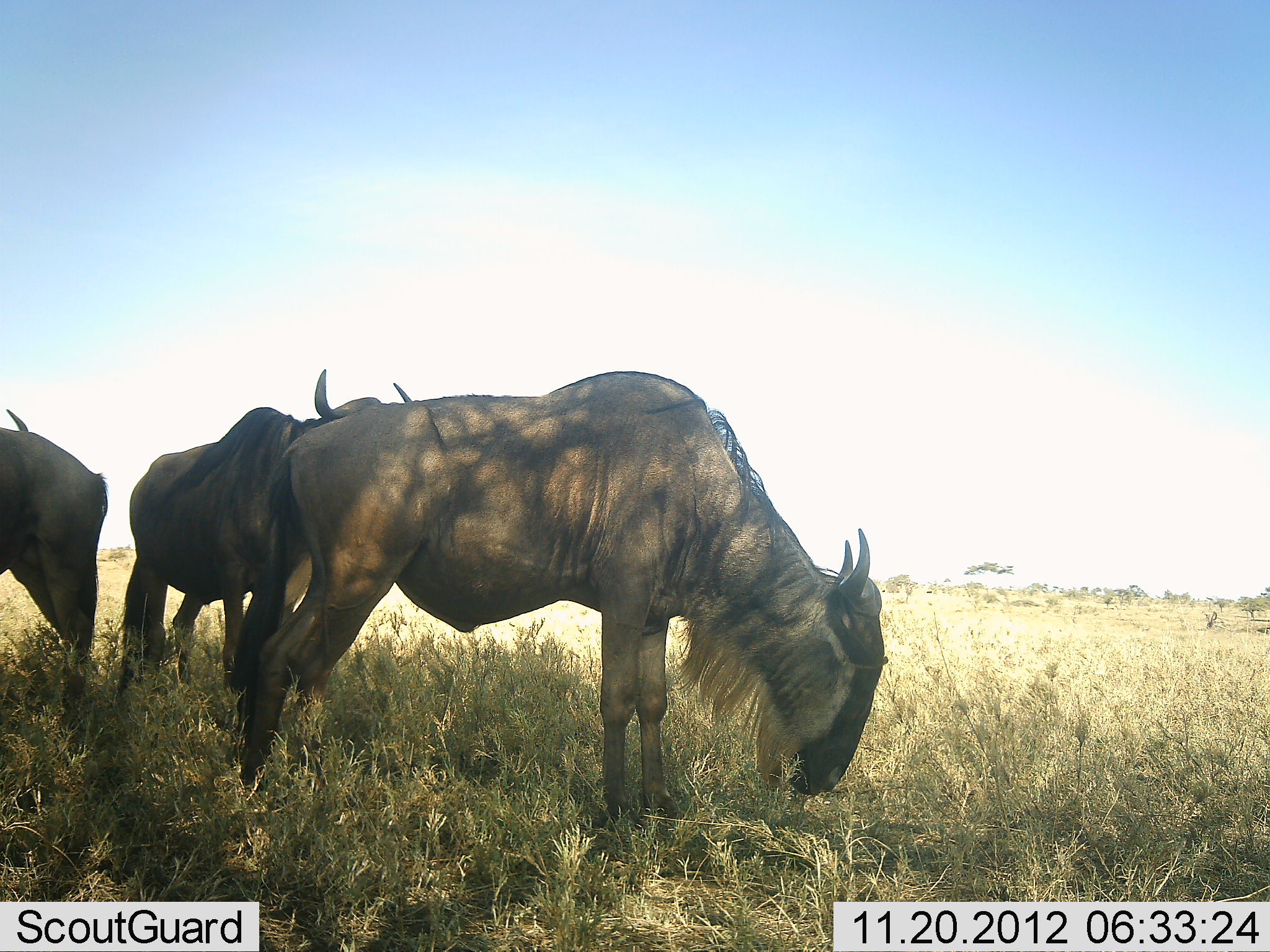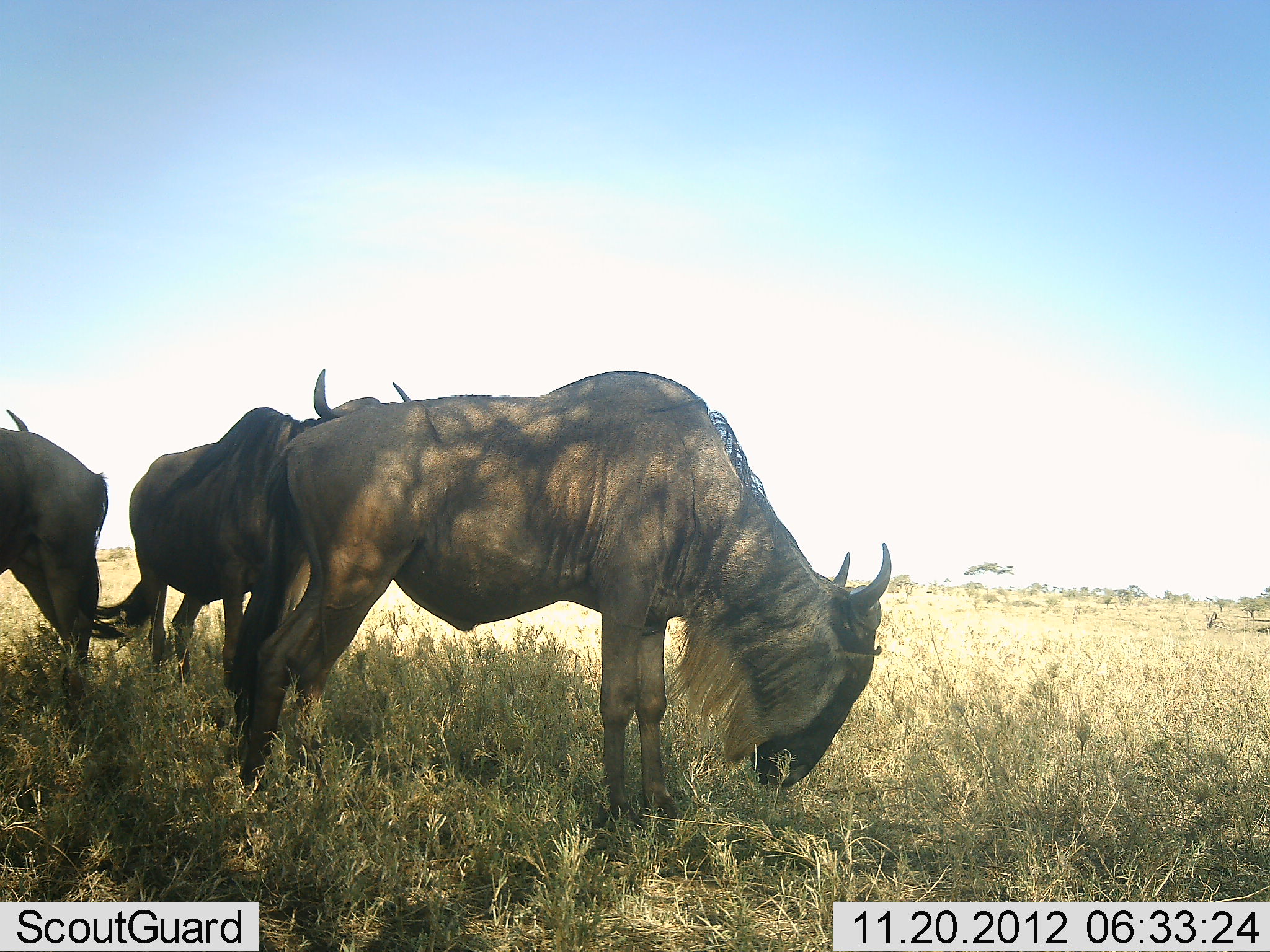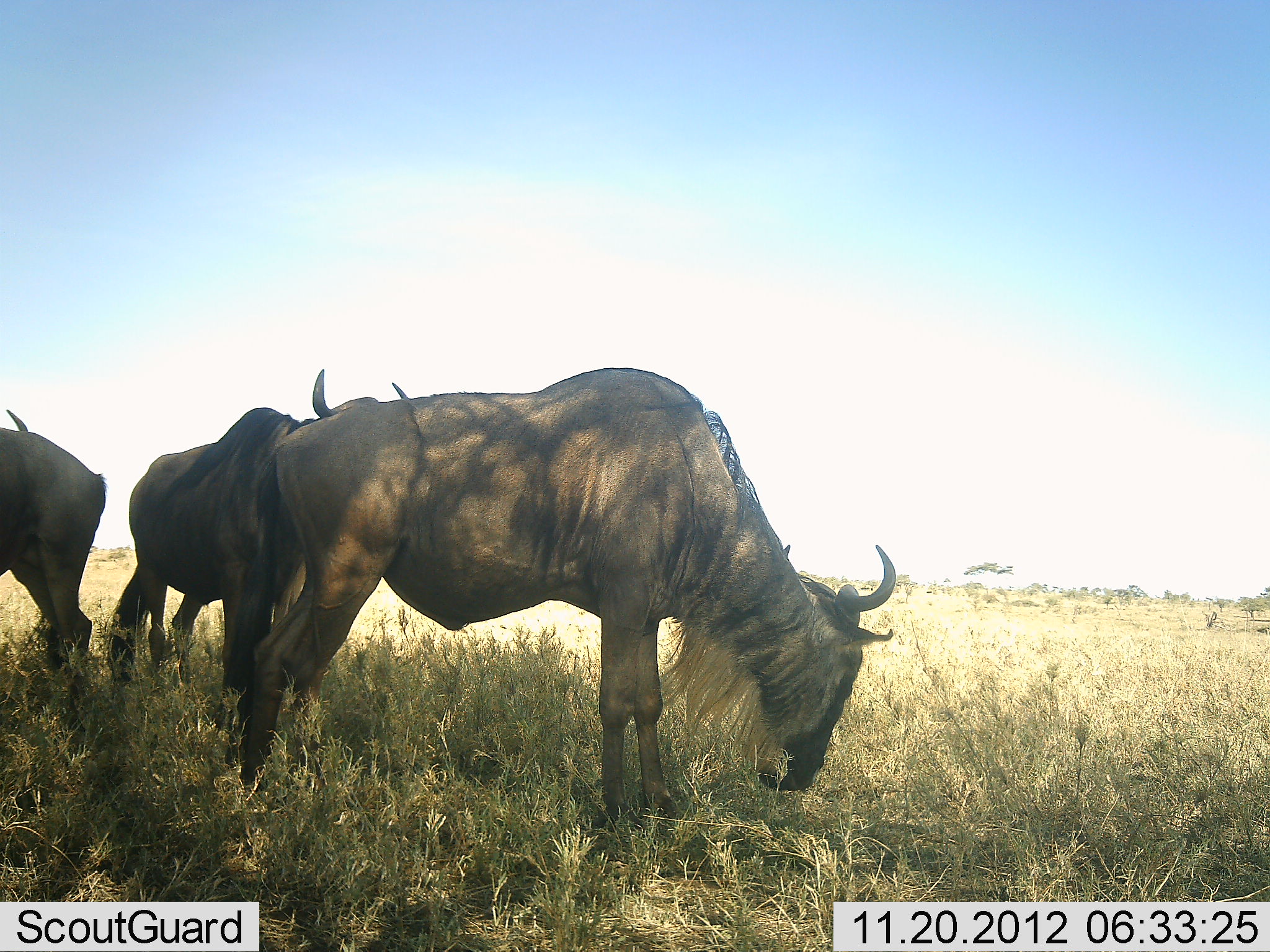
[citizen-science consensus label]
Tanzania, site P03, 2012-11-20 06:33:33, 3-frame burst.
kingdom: Animalia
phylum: Chordata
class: Mammalia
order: Artiodactyla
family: Bovidae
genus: Connochaetes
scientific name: Connochaetes taurinus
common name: blue wildebeest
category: wildebeest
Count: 3.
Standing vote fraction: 80%.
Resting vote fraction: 0%.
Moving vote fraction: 0%.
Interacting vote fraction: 0%.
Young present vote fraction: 0%.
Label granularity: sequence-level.